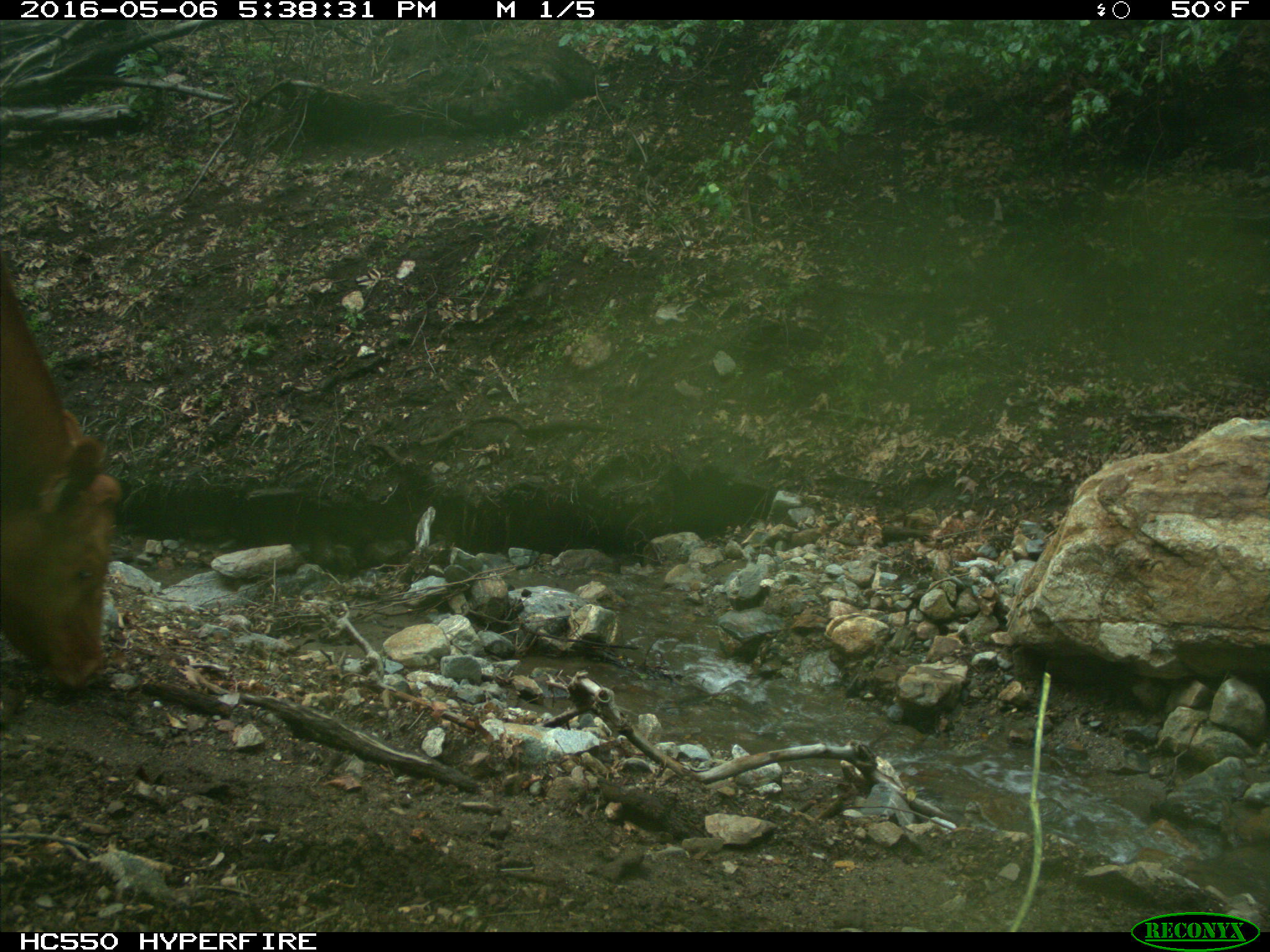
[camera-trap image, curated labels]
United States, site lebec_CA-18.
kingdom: Animalia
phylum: Chordata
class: Mammalia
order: Artiodactyla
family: Bovidae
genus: Bos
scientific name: Bos taurus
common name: domestic cow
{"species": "Bos taurus (domestic cow)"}